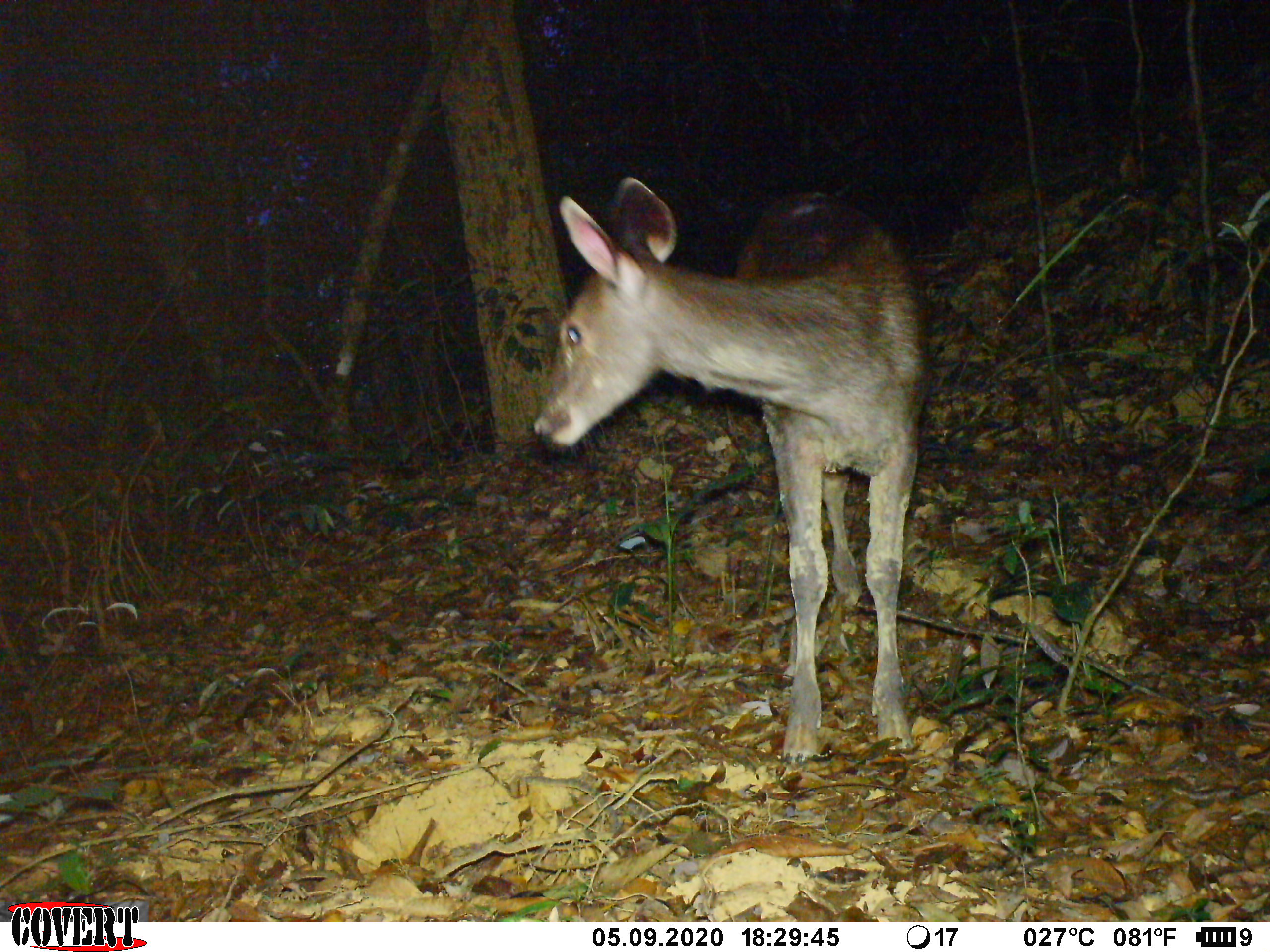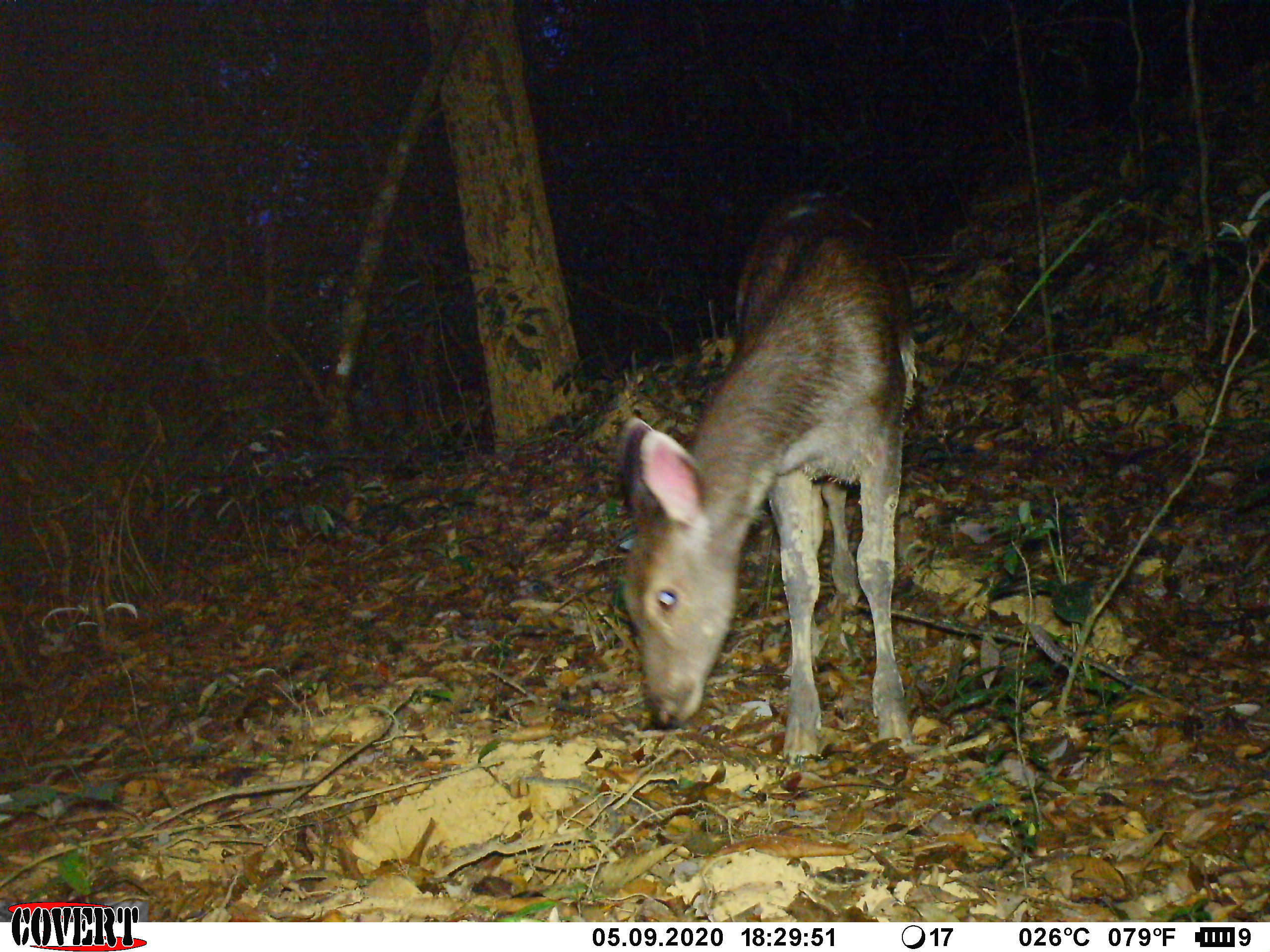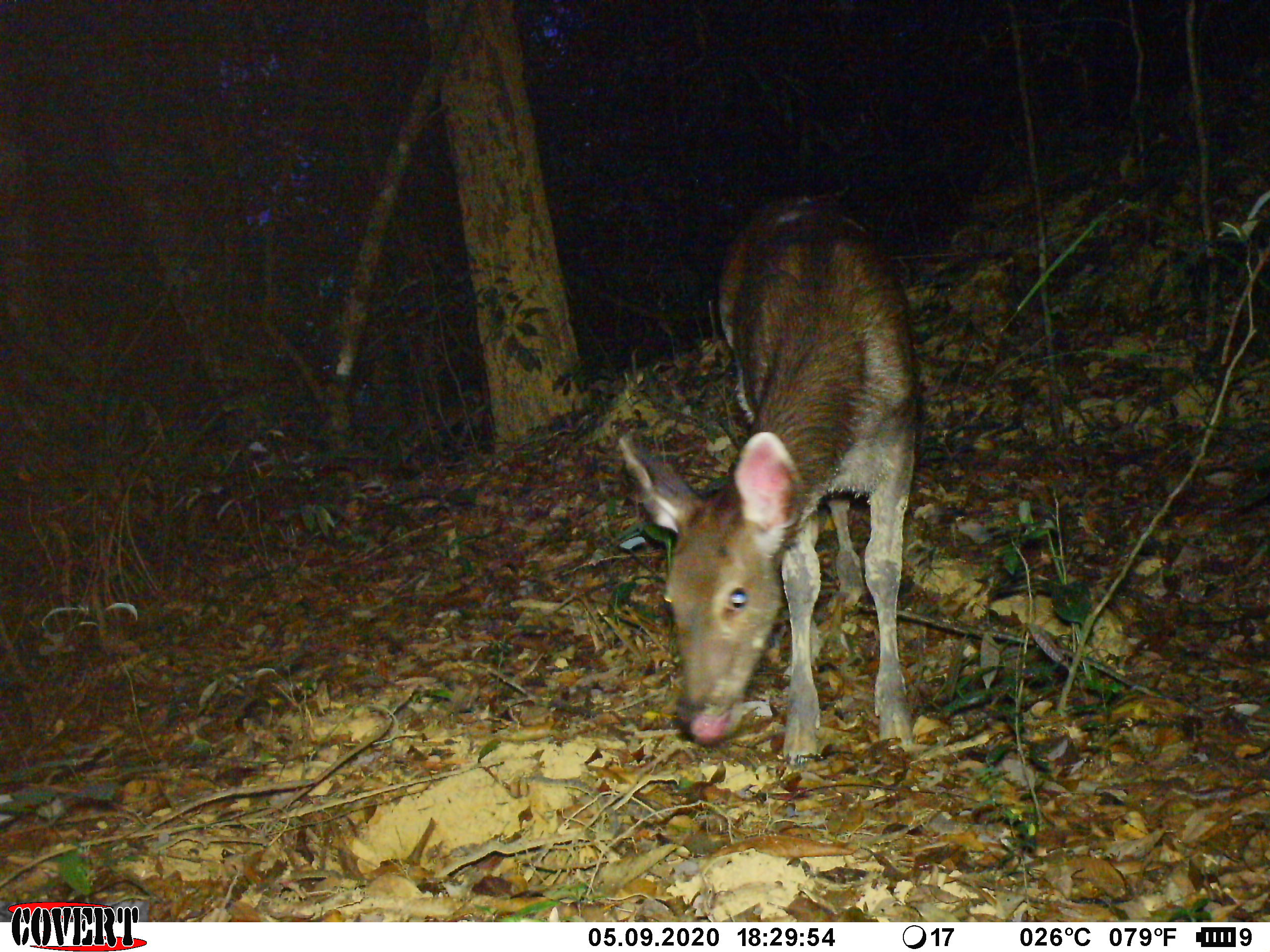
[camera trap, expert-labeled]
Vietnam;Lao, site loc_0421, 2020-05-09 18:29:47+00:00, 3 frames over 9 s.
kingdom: Animalia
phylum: Chordata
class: Mammalia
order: Artiodactyla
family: Cervidae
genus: Rusa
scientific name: Rusa unicolor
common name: sambar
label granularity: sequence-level